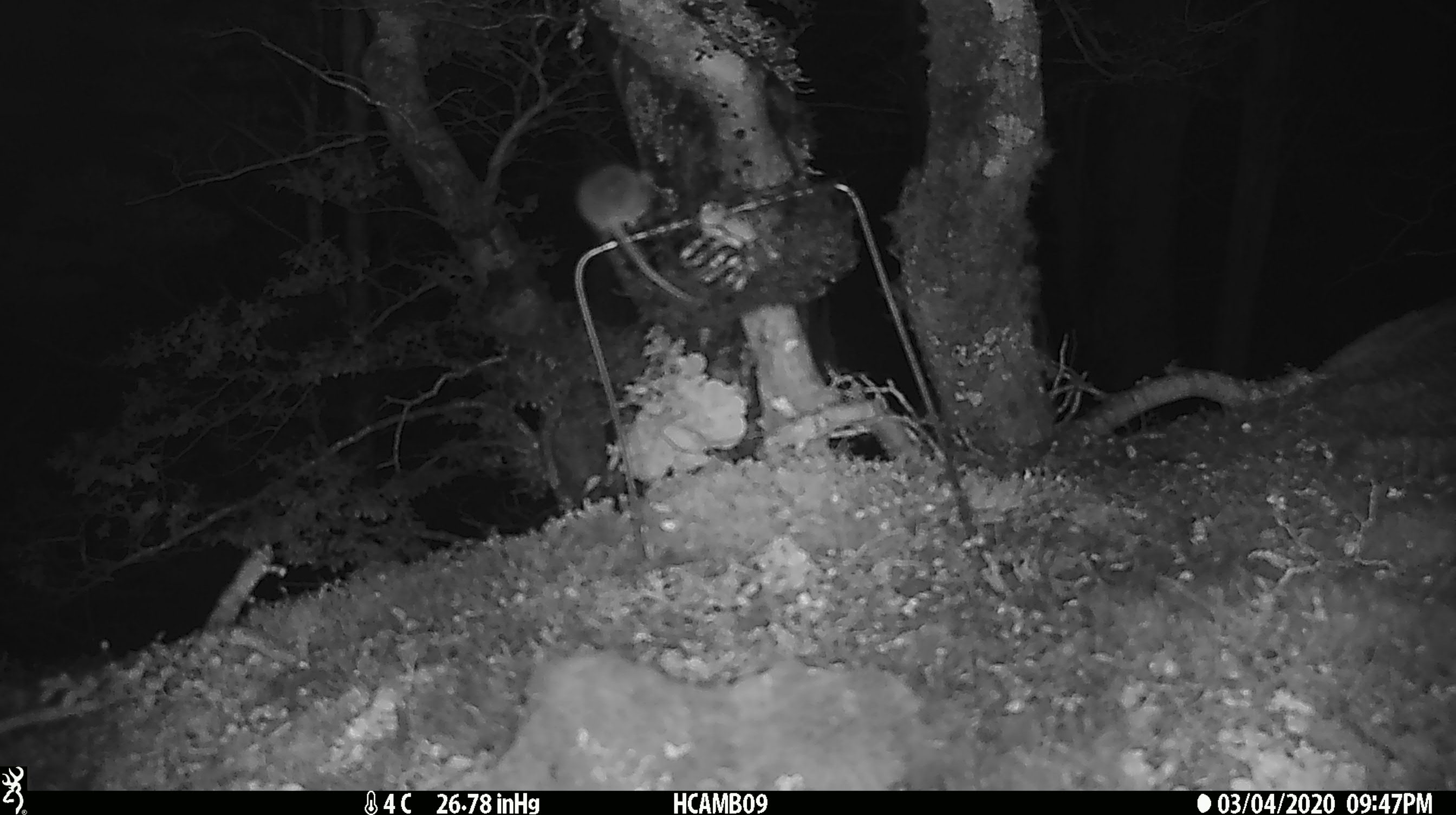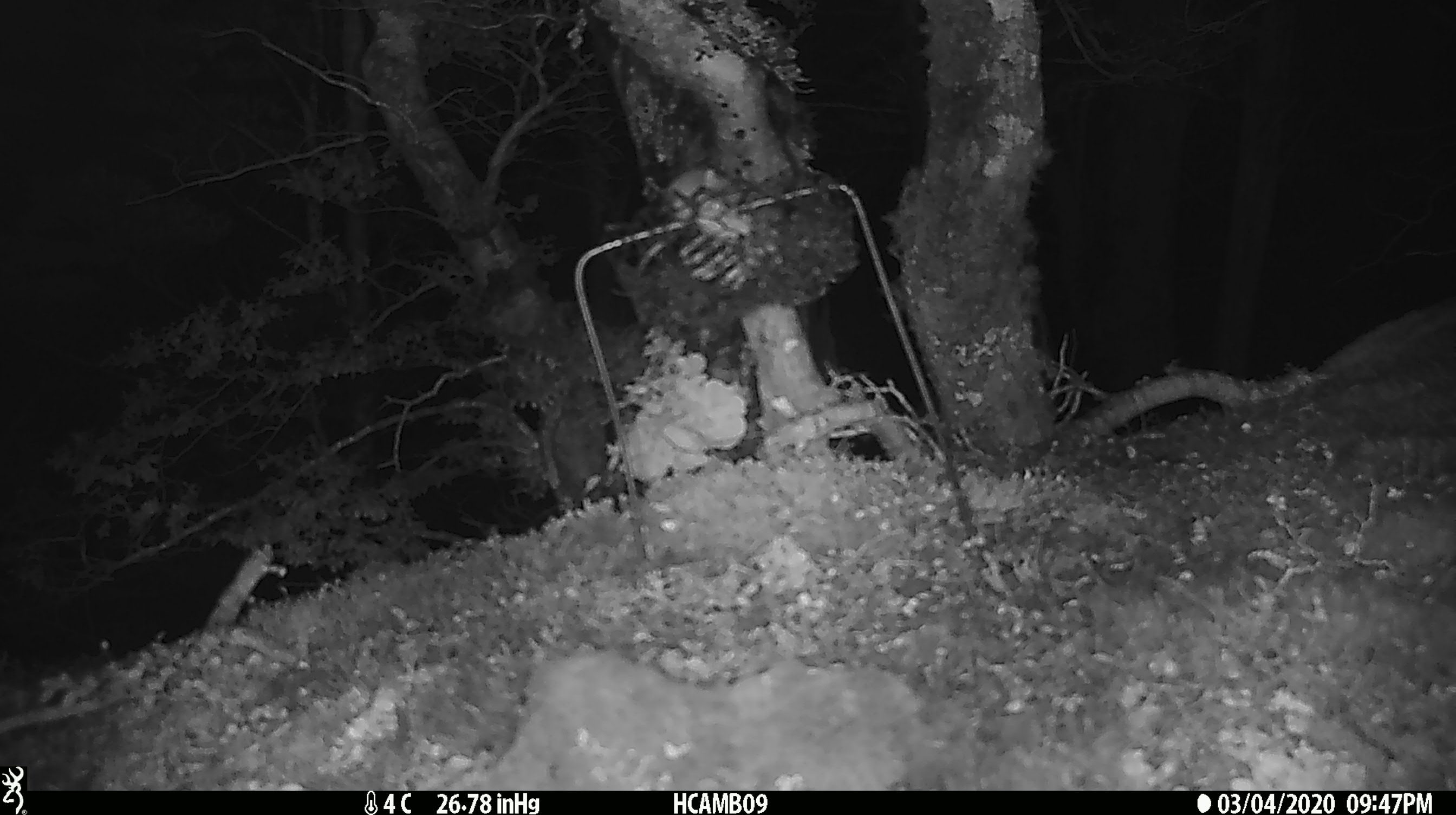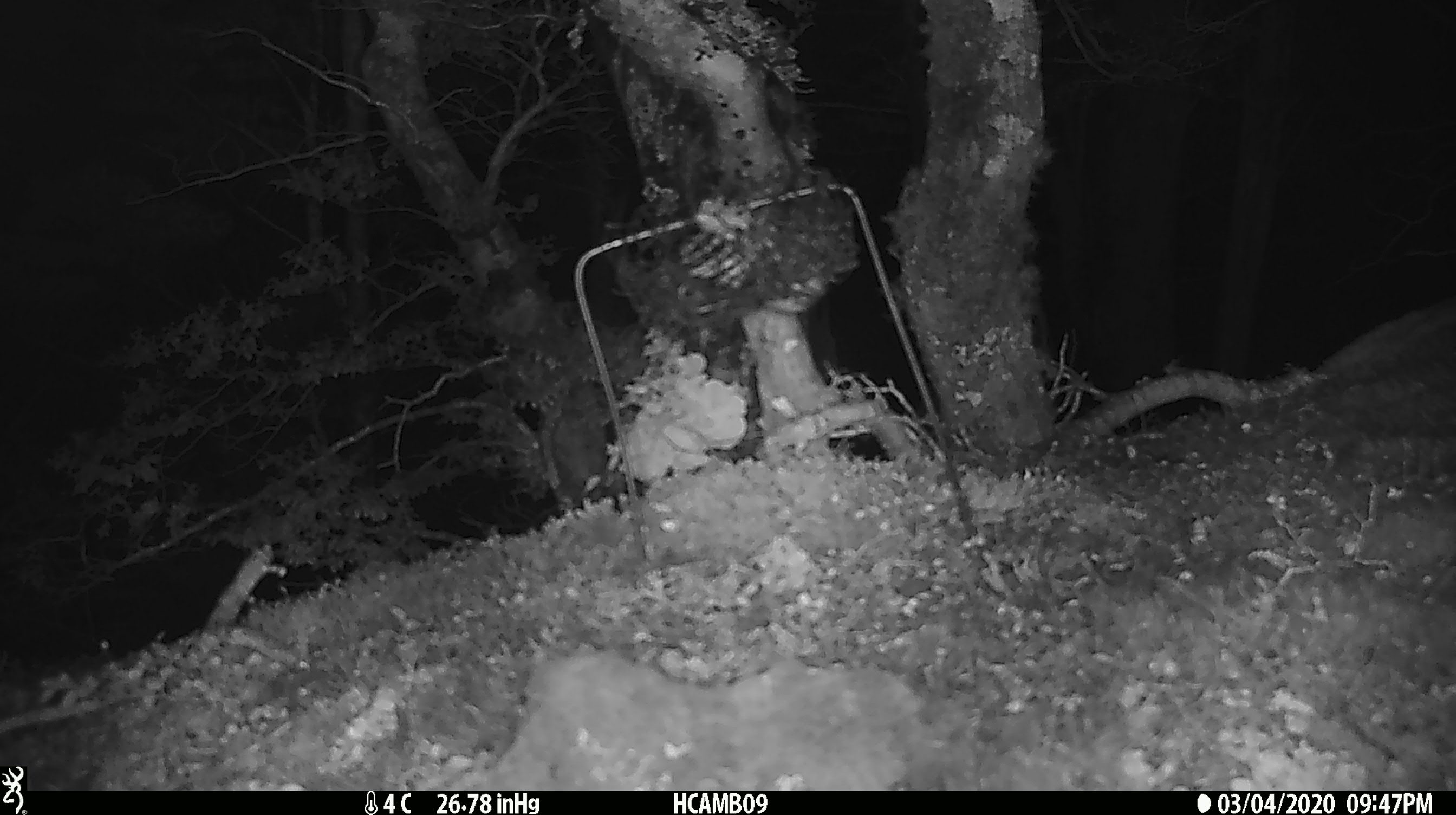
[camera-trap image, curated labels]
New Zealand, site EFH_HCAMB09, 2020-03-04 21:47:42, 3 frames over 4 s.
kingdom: Animalia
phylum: Chordata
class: Mammalia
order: Rodentia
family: Muridae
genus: Mus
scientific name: Mus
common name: mouse